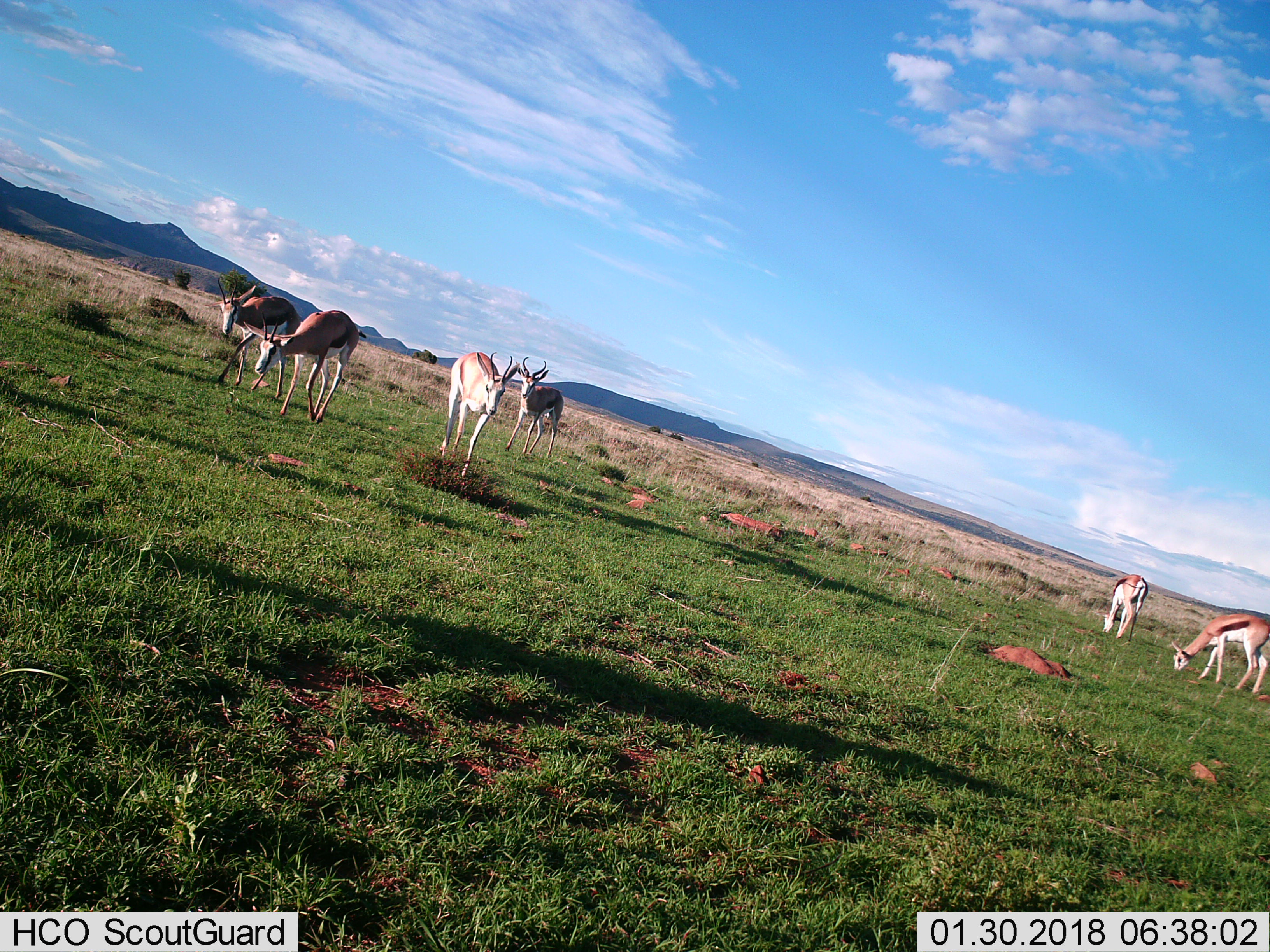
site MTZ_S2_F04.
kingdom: Animalia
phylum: Chordata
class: Mammalia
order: Artiodactyla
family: Bovidae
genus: Antidorcas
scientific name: Antidorcas marsupialis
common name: springbok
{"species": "springbok (Antidorcas marsupialis)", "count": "6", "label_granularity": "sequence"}